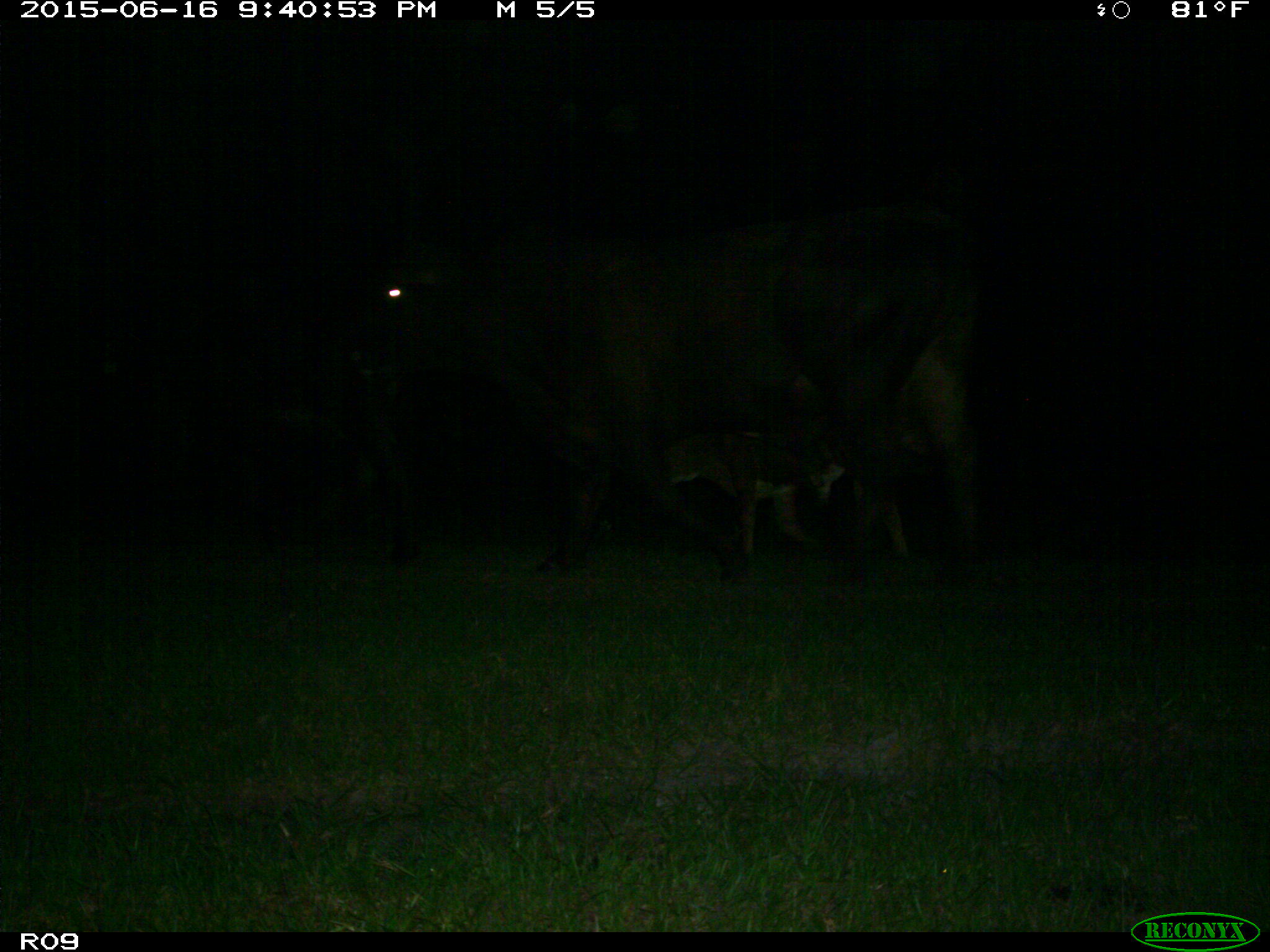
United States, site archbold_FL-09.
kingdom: Animalia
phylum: Chordata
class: Mammalia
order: Artiodactyla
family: Bovidae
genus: Bos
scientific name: Bos taurus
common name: domestic cow